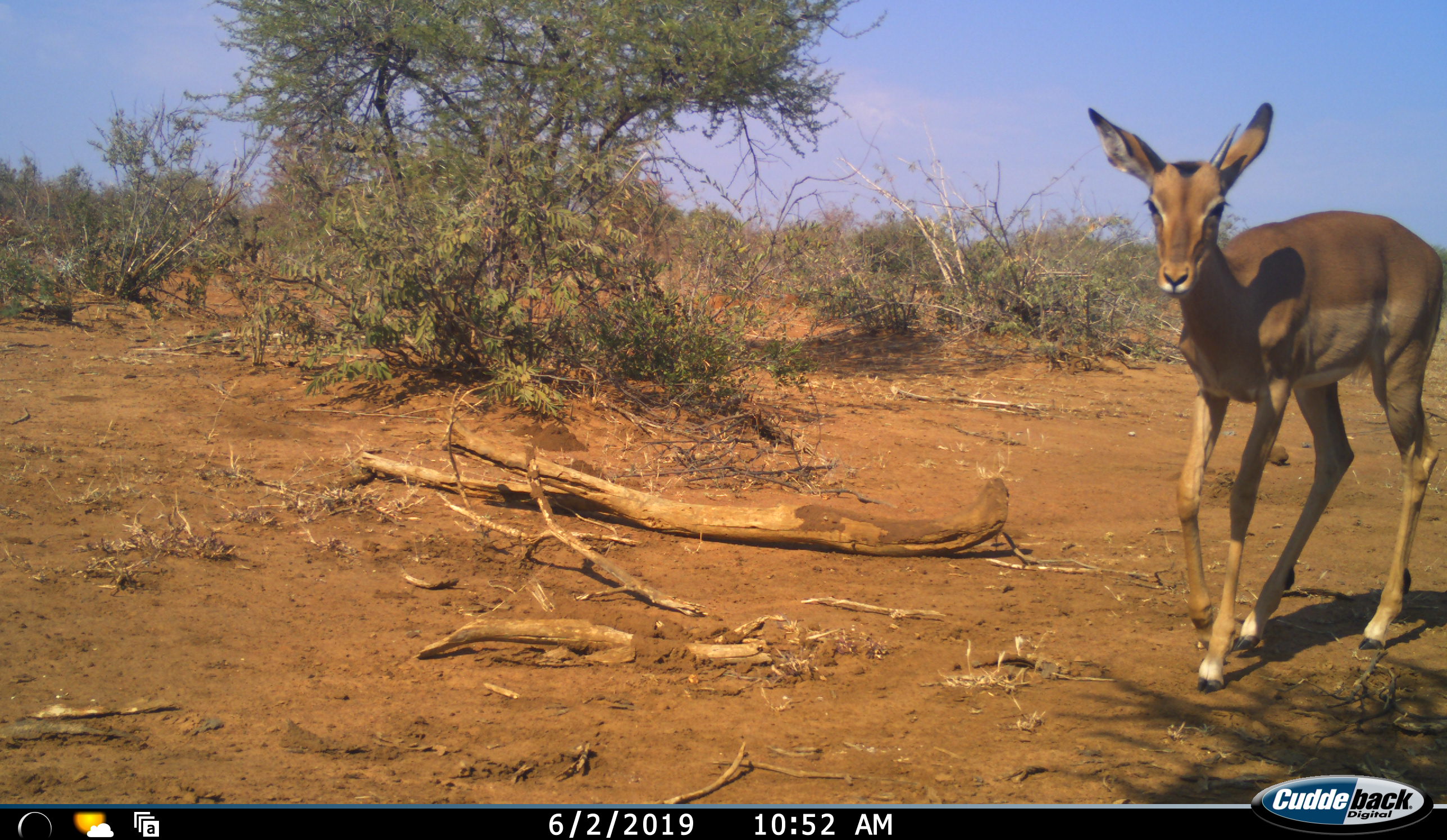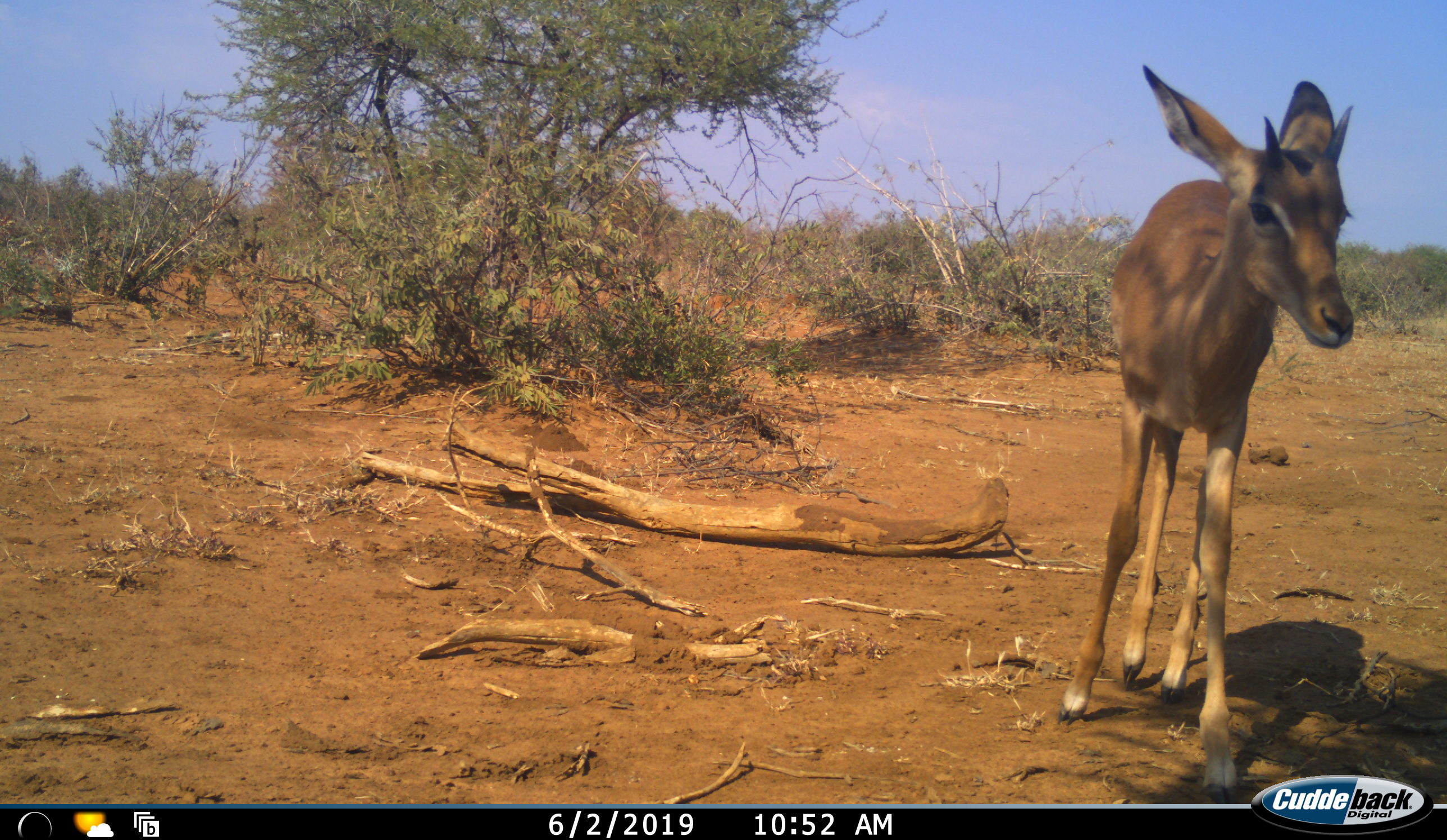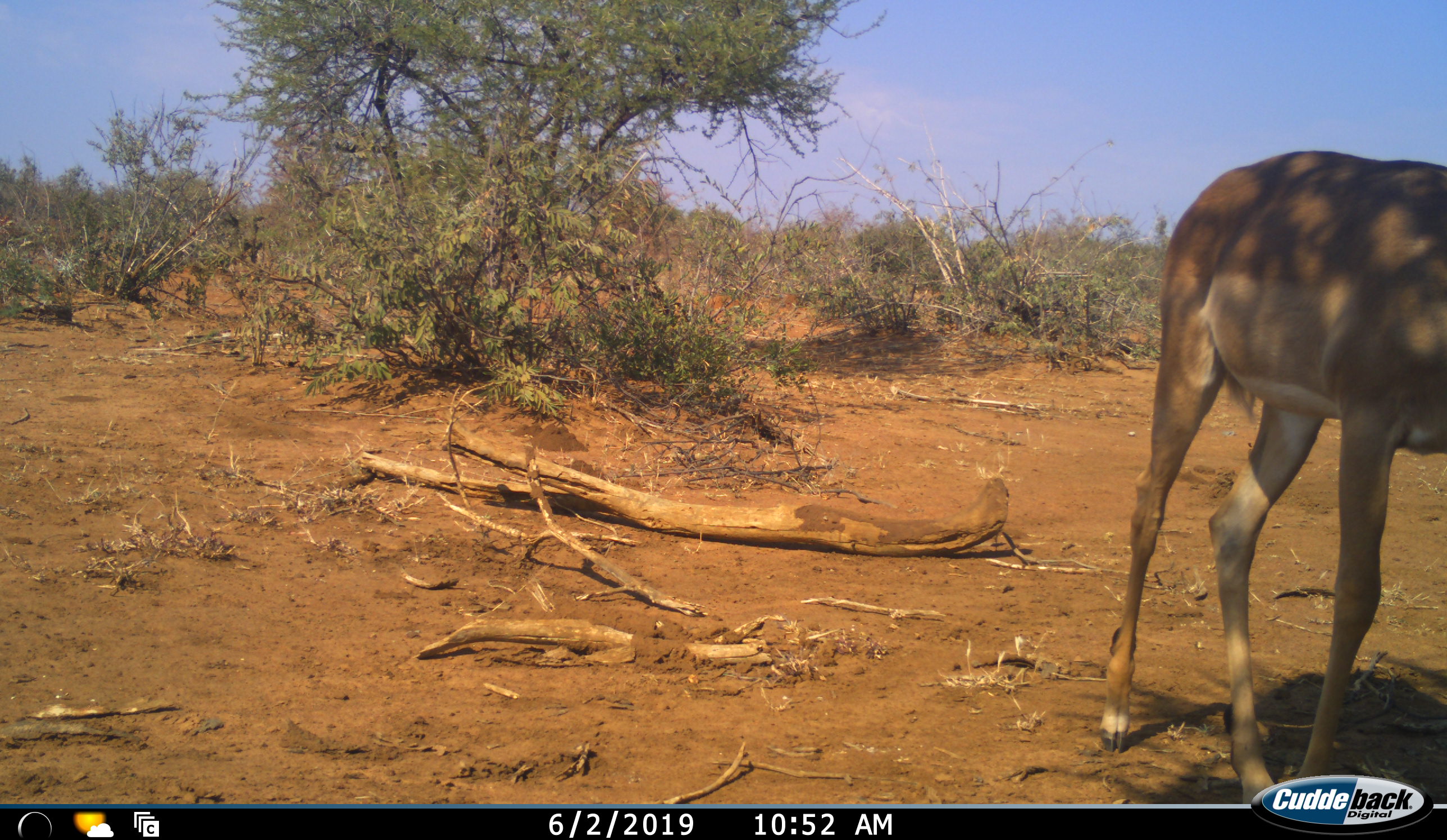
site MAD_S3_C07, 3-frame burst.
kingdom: Animalia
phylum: Chordata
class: Mammalia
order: Artiodactyla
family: Bovidae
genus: Aepyceros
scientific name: Aepyceros melampus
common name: impala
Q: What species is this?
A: Impala (Aepyceros melampus).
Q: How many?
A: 1.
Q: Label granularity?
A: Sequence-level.